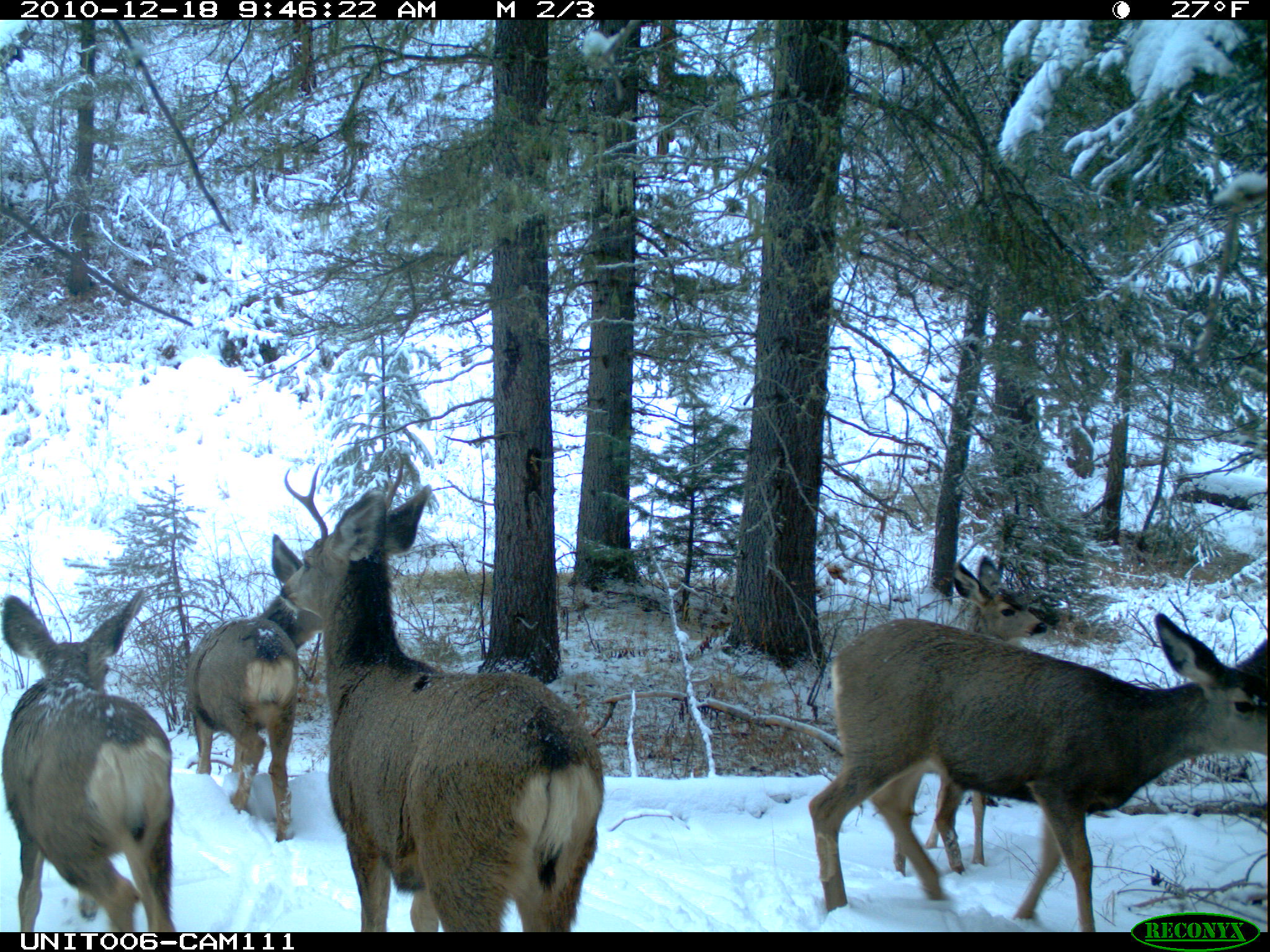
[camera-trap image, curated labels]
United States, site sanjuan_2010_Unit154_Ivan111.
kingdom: Animalia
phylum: Chordata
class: Mammalia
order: Artiodactyla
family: Cervidae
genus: Odocoileus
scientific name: Odocoileus hemionus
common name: mule deer